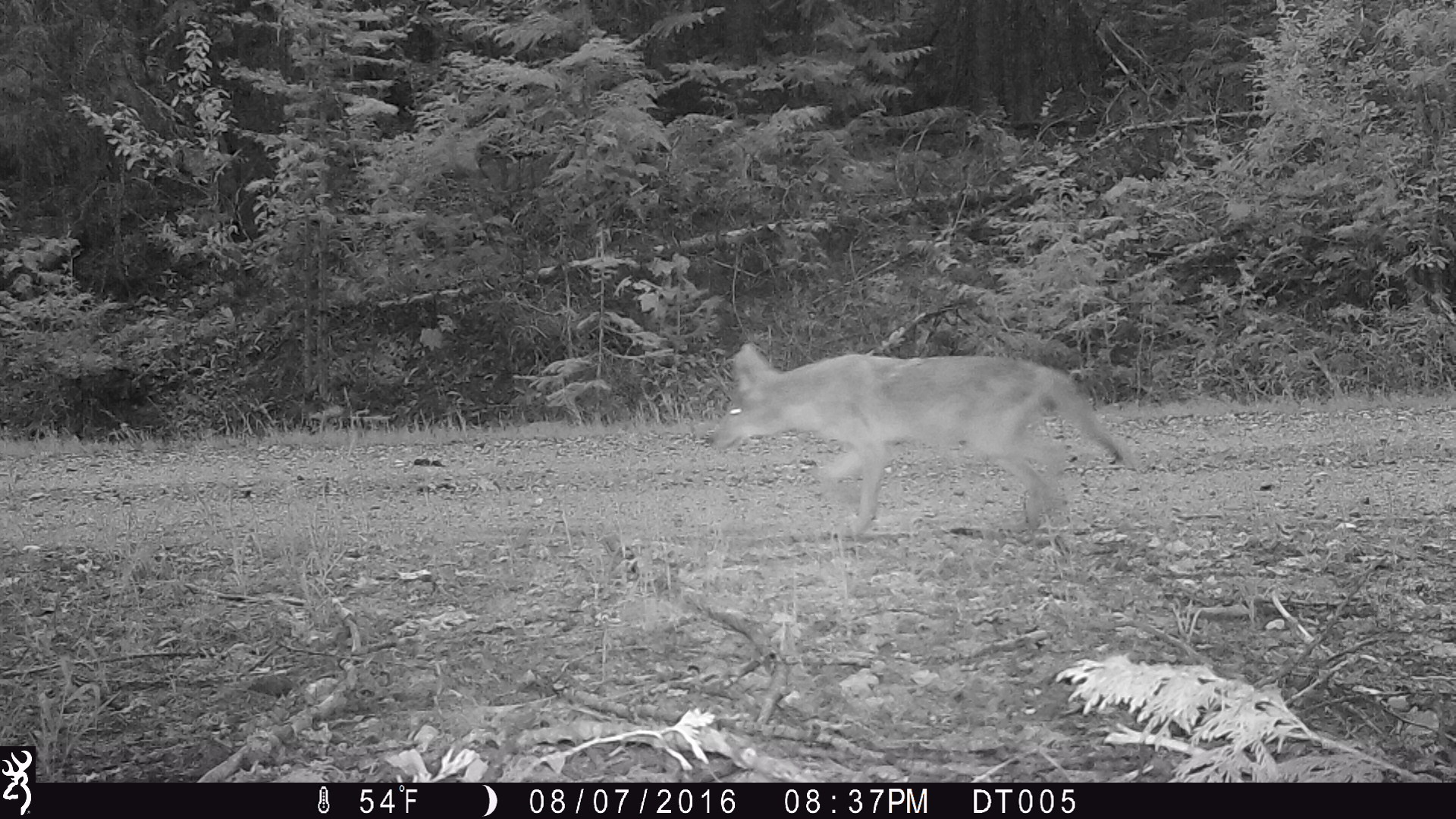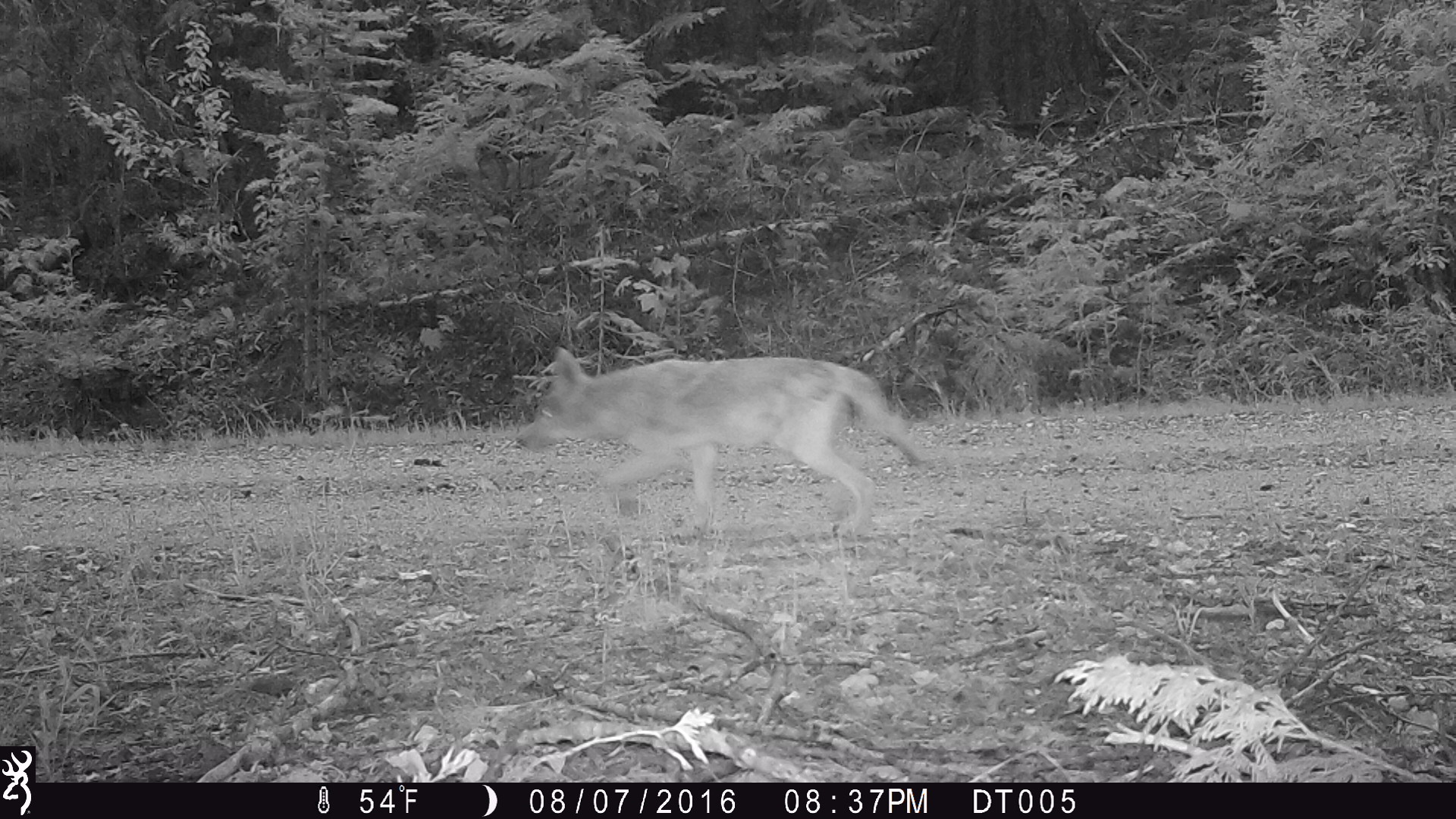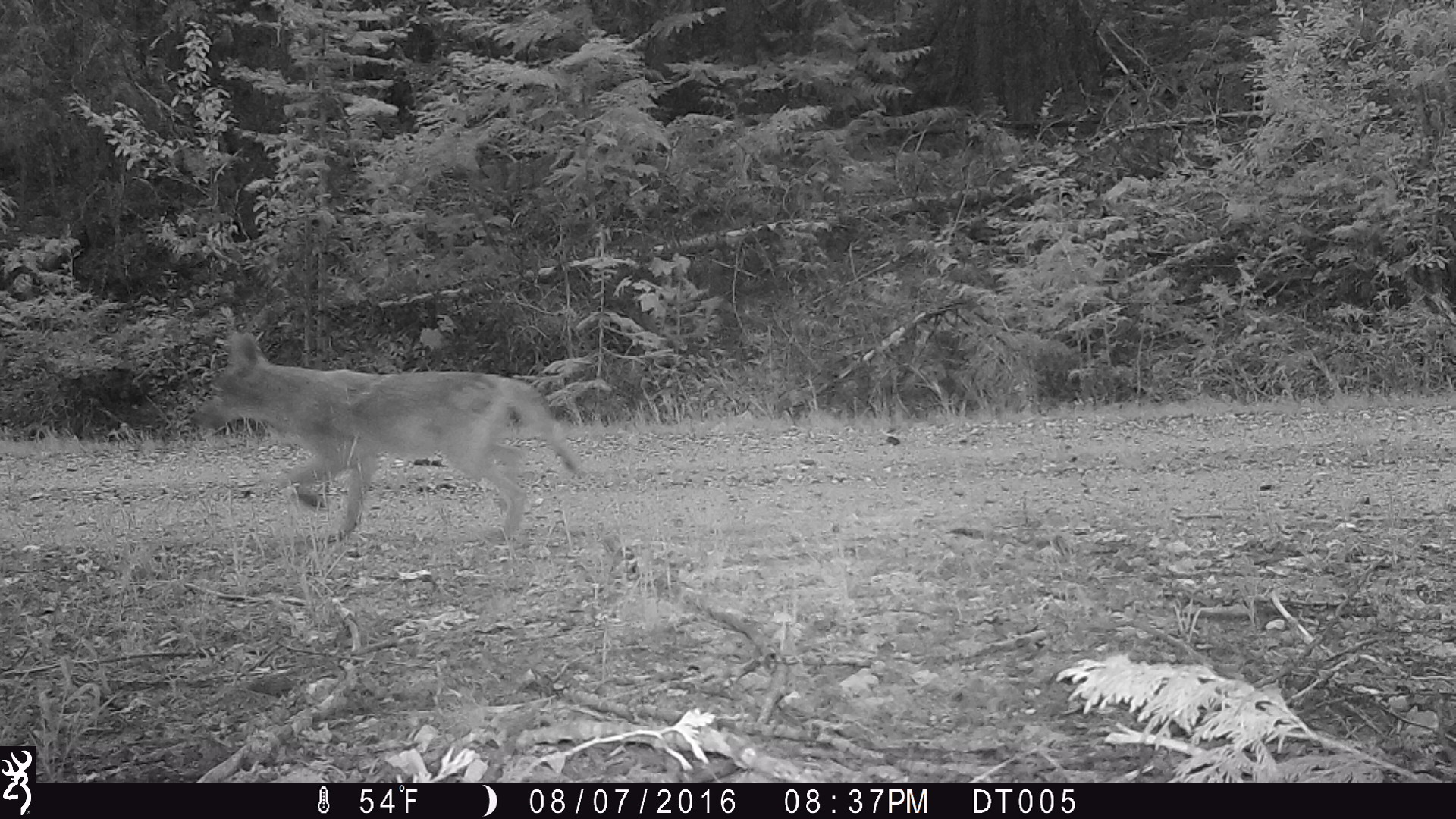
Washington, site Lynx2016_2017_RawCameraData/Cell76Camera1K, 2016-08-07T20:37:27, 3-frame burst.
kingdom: Animalia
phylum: Chordata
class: Mammalia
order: Carnivora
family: Canidae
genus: Canis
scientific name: Canis latrans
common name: coyote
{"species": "Canis latrans (coyote)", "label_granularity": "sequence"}